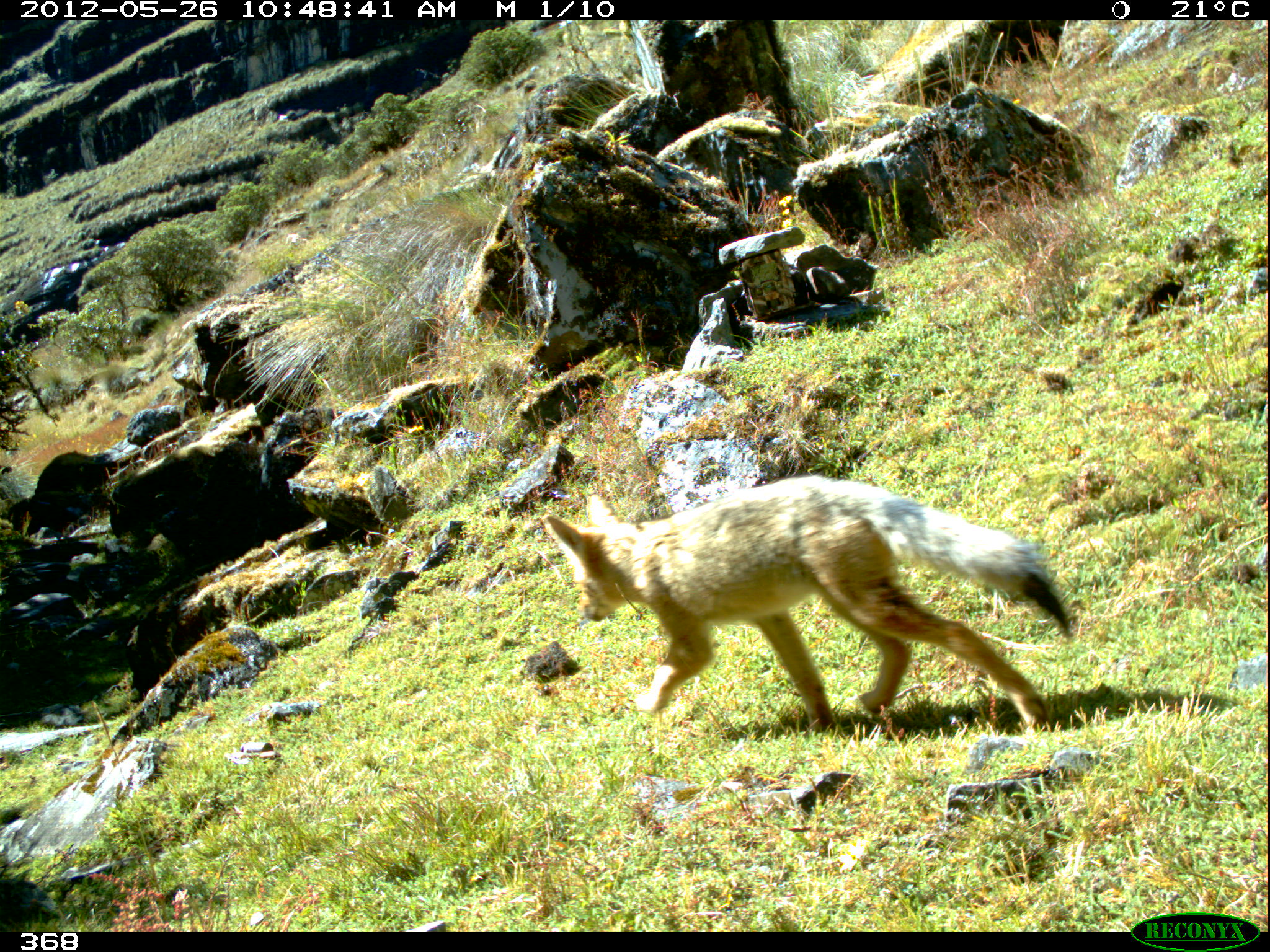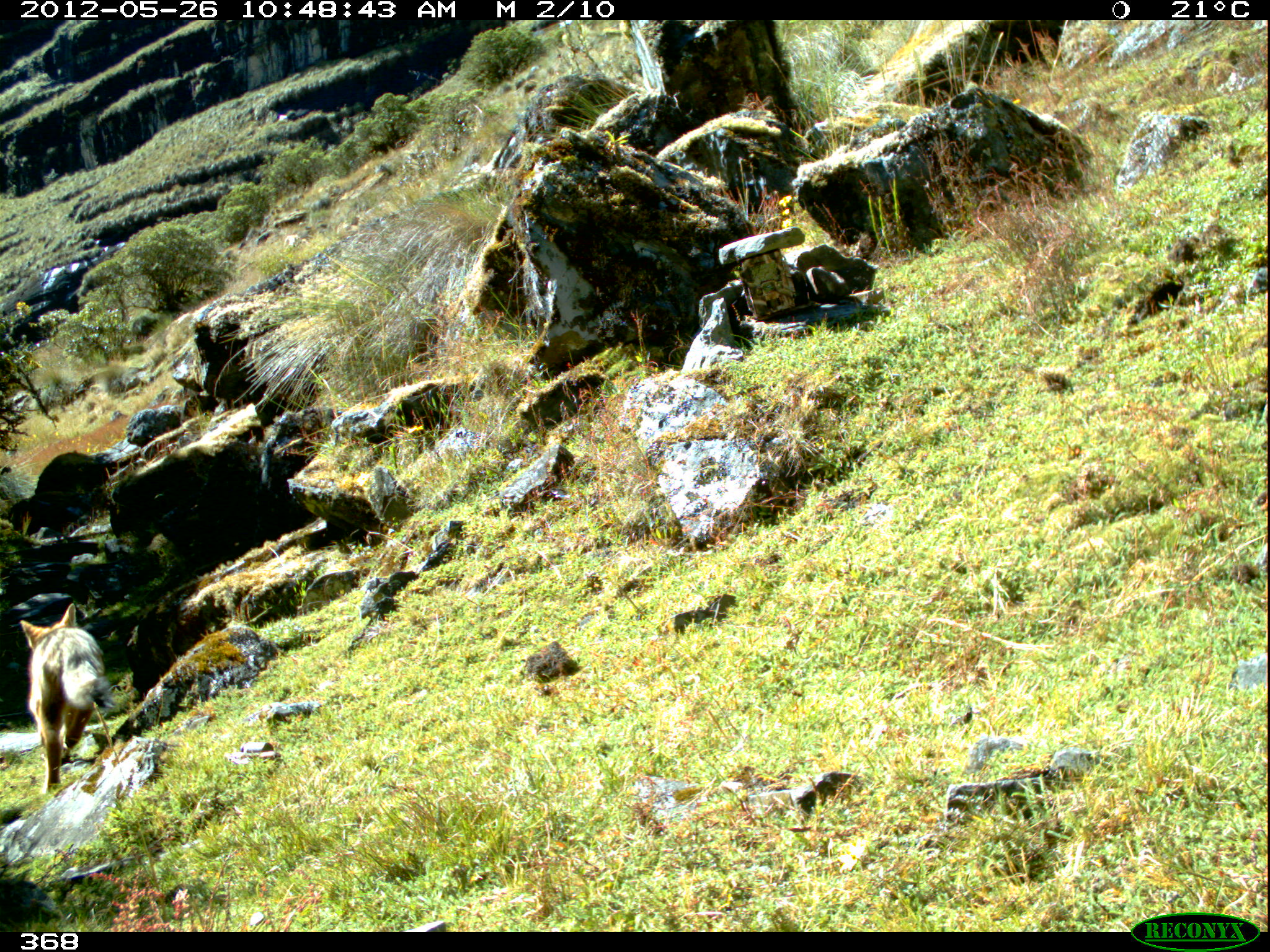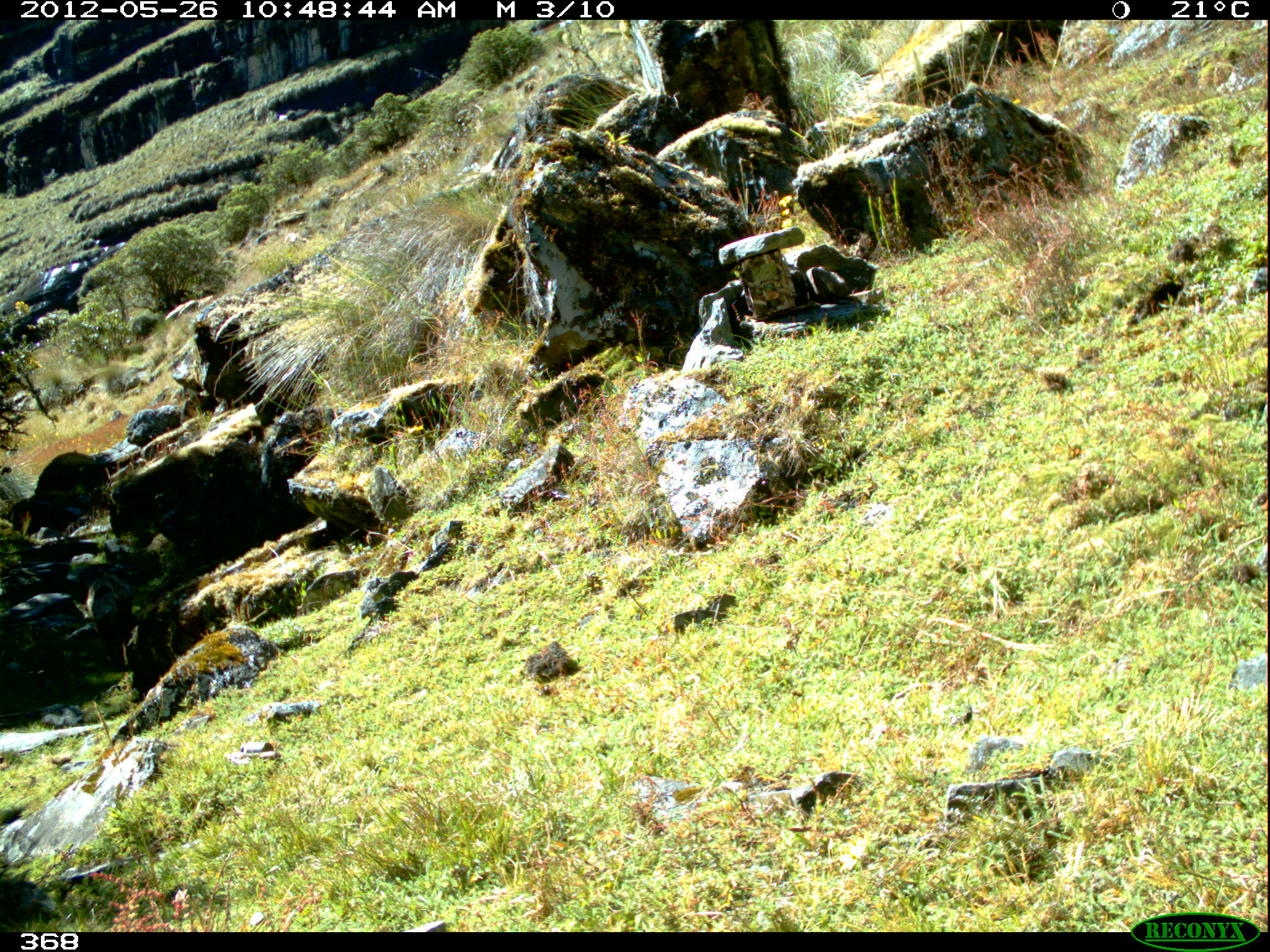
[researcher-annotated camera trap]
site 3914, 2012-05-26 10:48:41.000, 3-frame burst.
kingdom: Animalia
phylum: Chordata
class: Mammalia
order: Carnivora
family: Canidae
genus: Lycalopex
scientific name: Lycalopex culpaeus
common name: culpeo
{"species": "Lycalopex culpaeus (culpeo)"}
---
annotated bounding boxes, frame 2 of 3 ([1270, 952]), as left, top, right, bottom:
lycalopex culpaeus: 18, 603, 111, 794